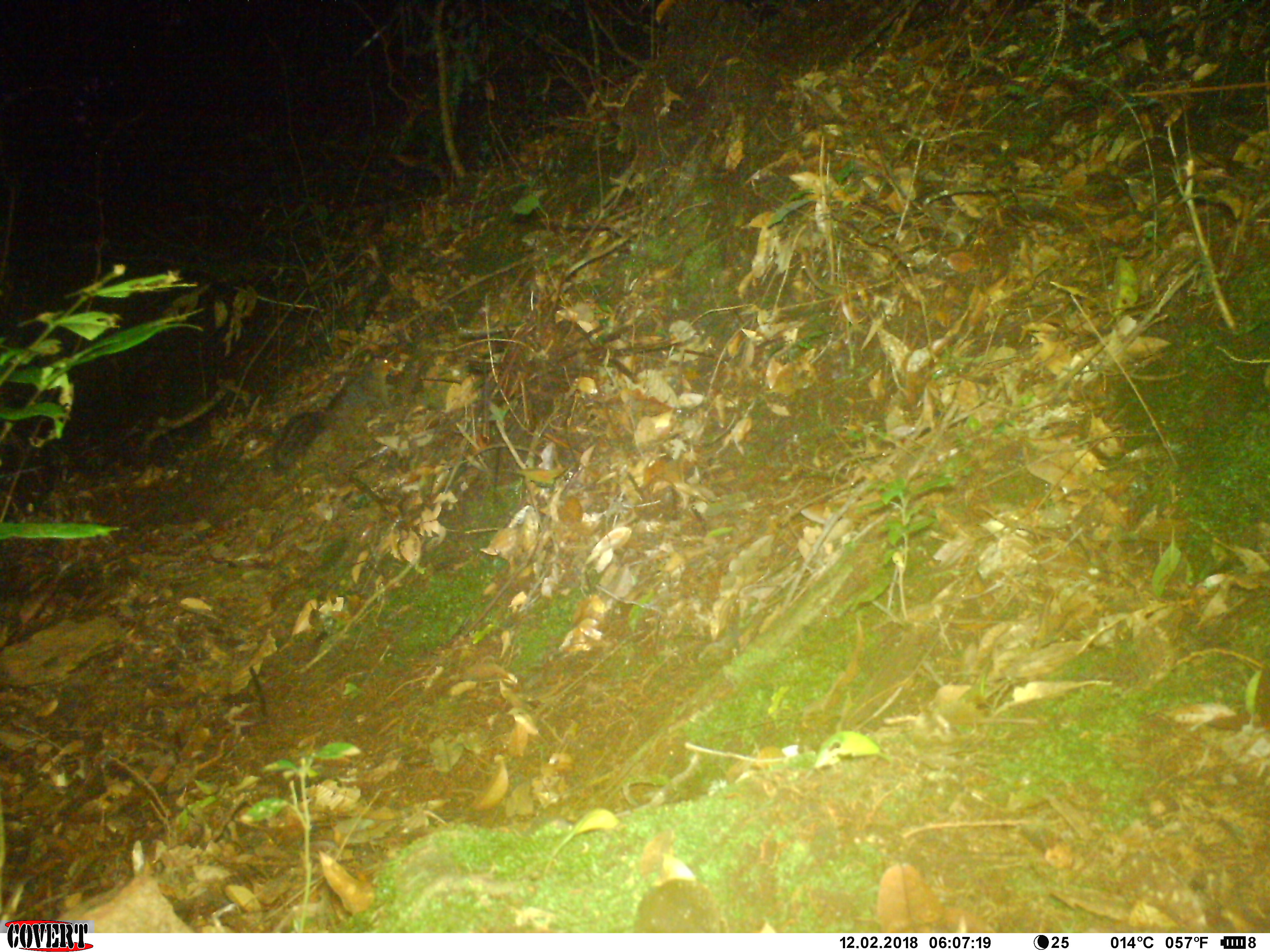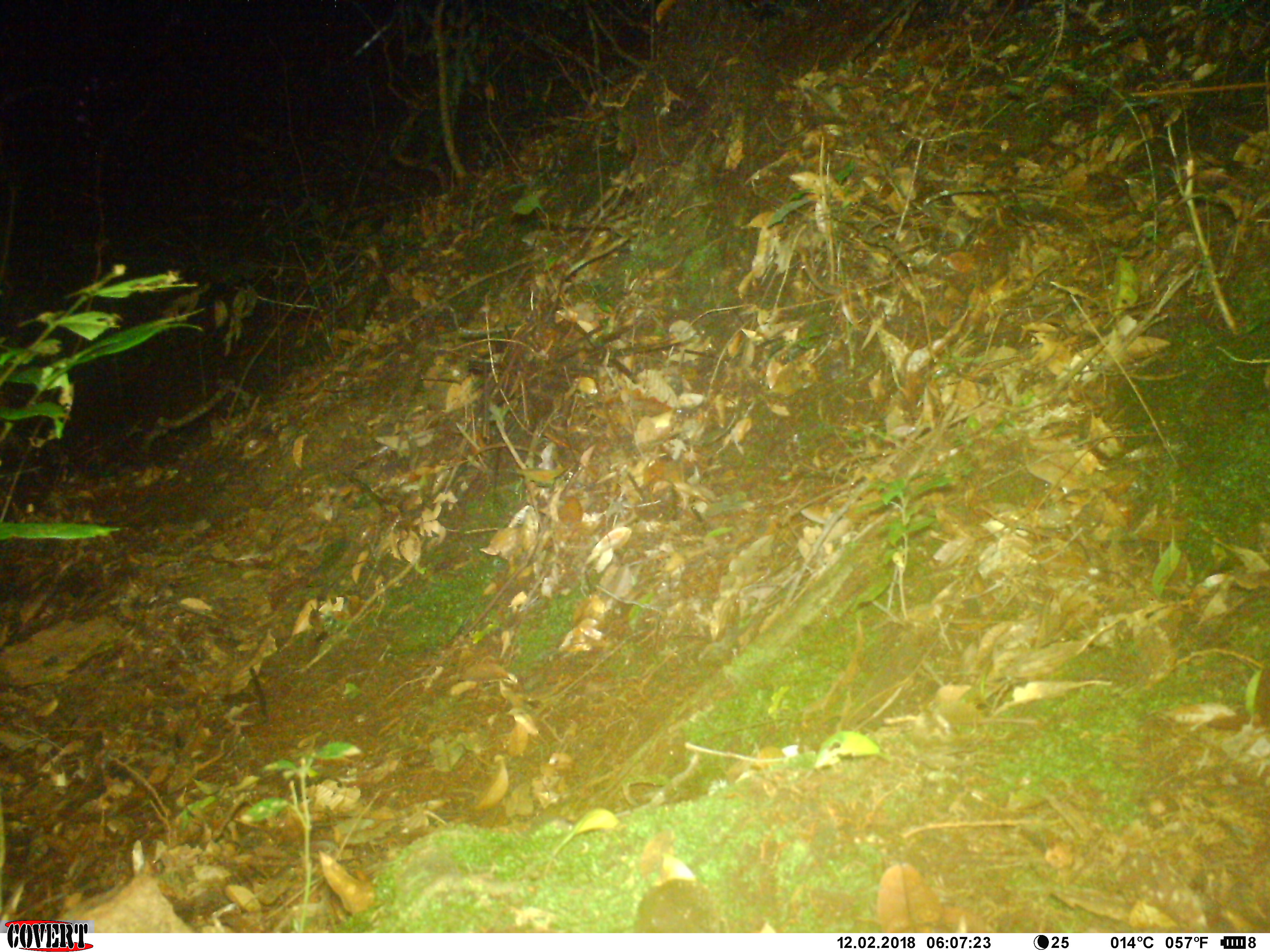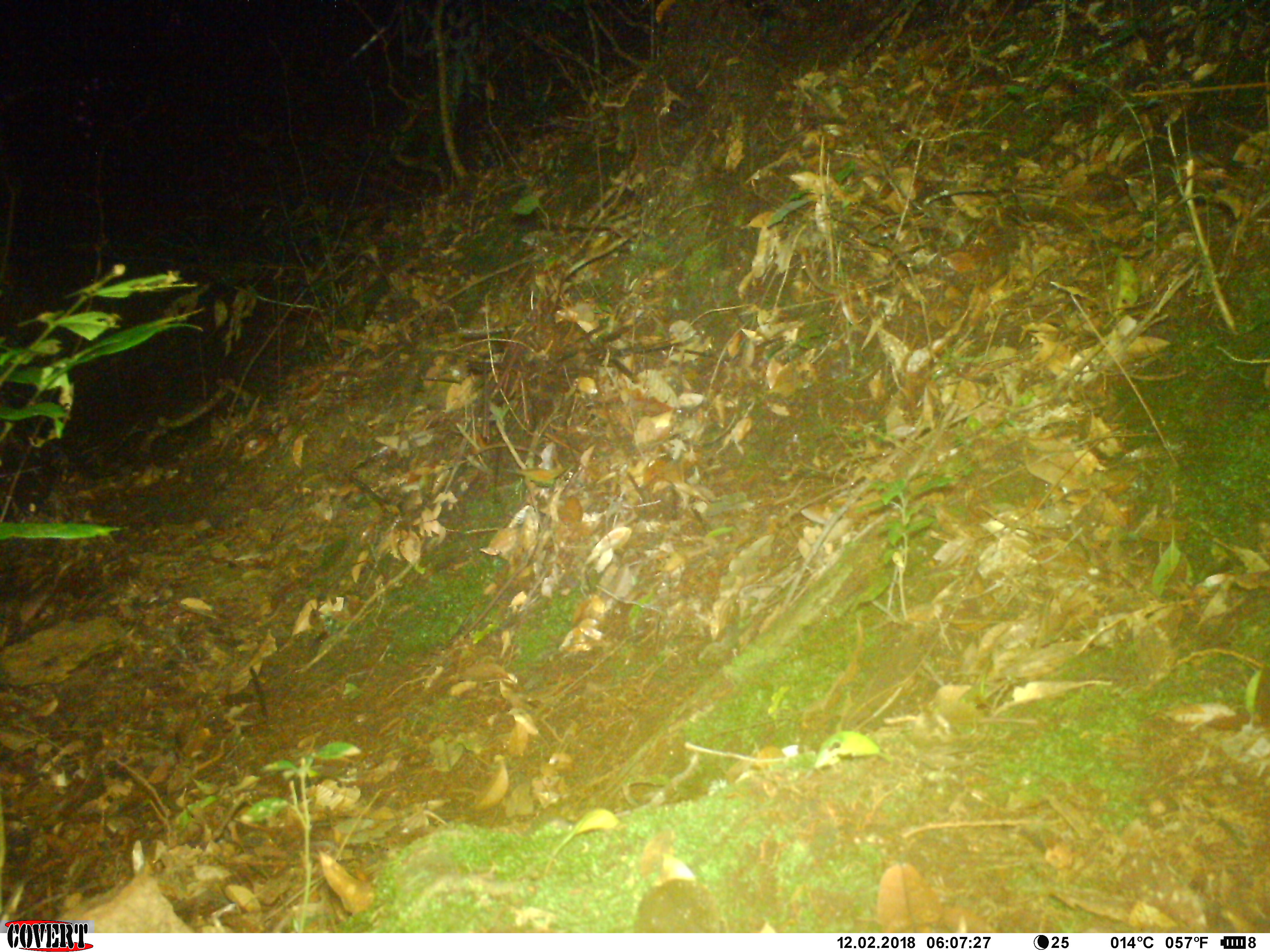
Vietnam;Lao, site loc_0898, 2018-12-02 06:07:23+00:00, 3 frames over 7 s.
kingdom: Animalia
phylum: Chordata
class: Mammalia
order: Rodentia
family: Sciuridae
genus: Dremomys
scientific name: Dremomys rufigenis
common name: red-cheeked squirrel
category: red cheeked squirrel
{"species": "red cheeked squirrel (red-cheeked squirrel) (Dremomys rufigenis)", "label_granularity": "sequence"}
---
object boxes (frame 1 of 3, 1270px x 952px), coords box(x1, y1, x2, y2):
red cheeked squirrel: box(274, 354, 395, 479)